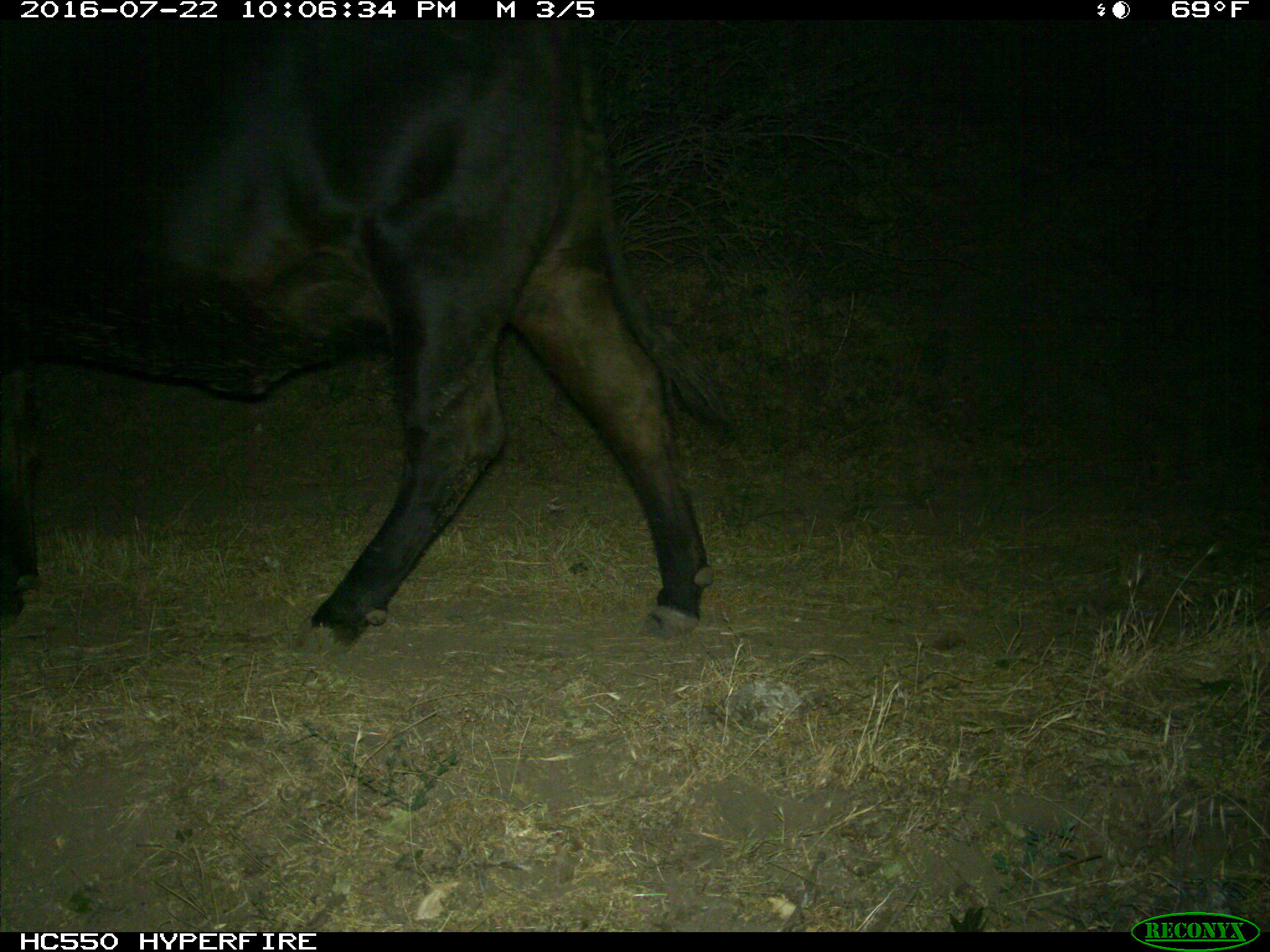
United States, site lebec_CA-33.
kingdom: Animalia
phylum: Chordata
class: Mammalia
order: Artiodactyla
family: Bovidae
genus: Bos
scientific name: Bos taurus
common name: domestic cow